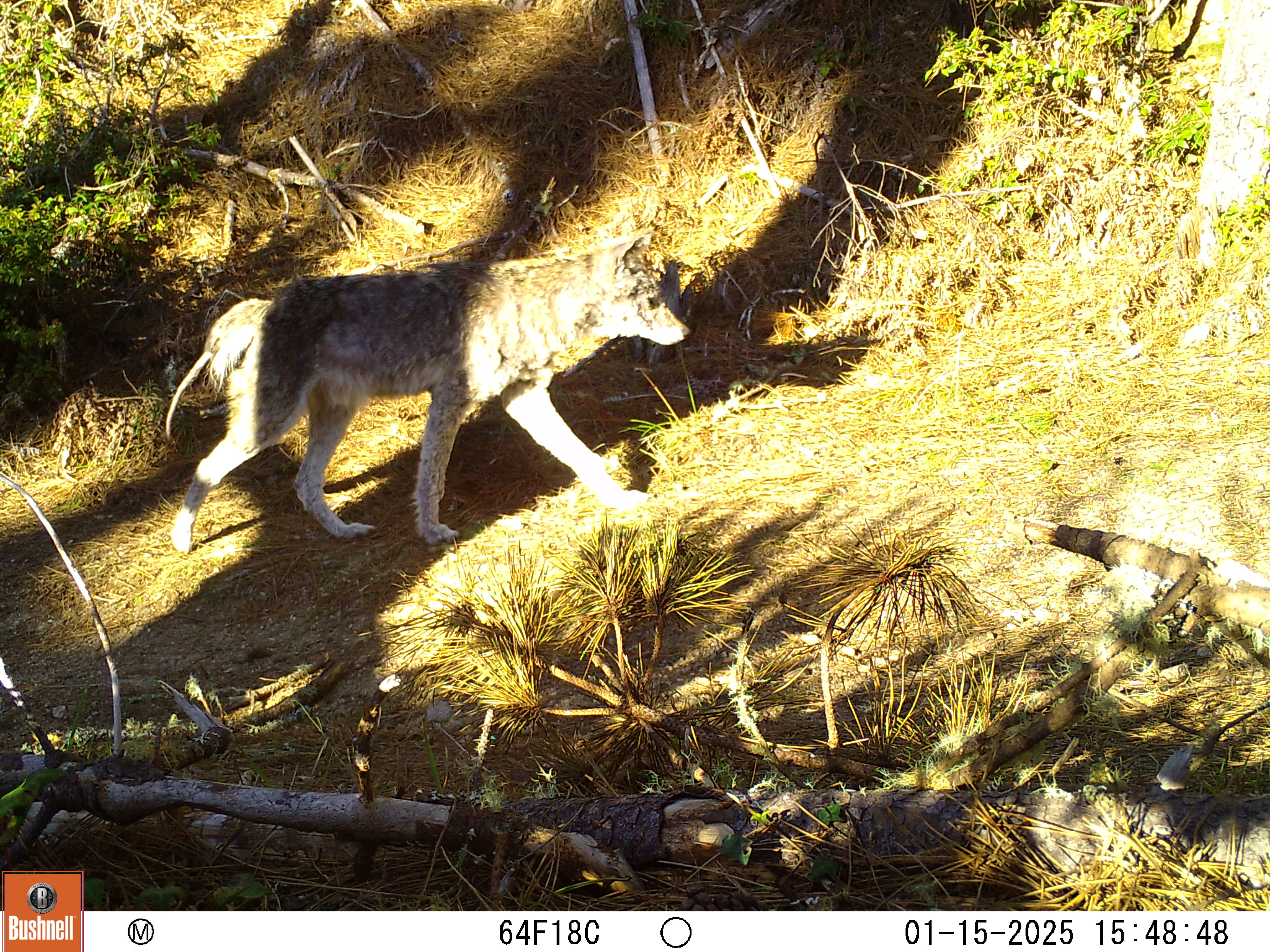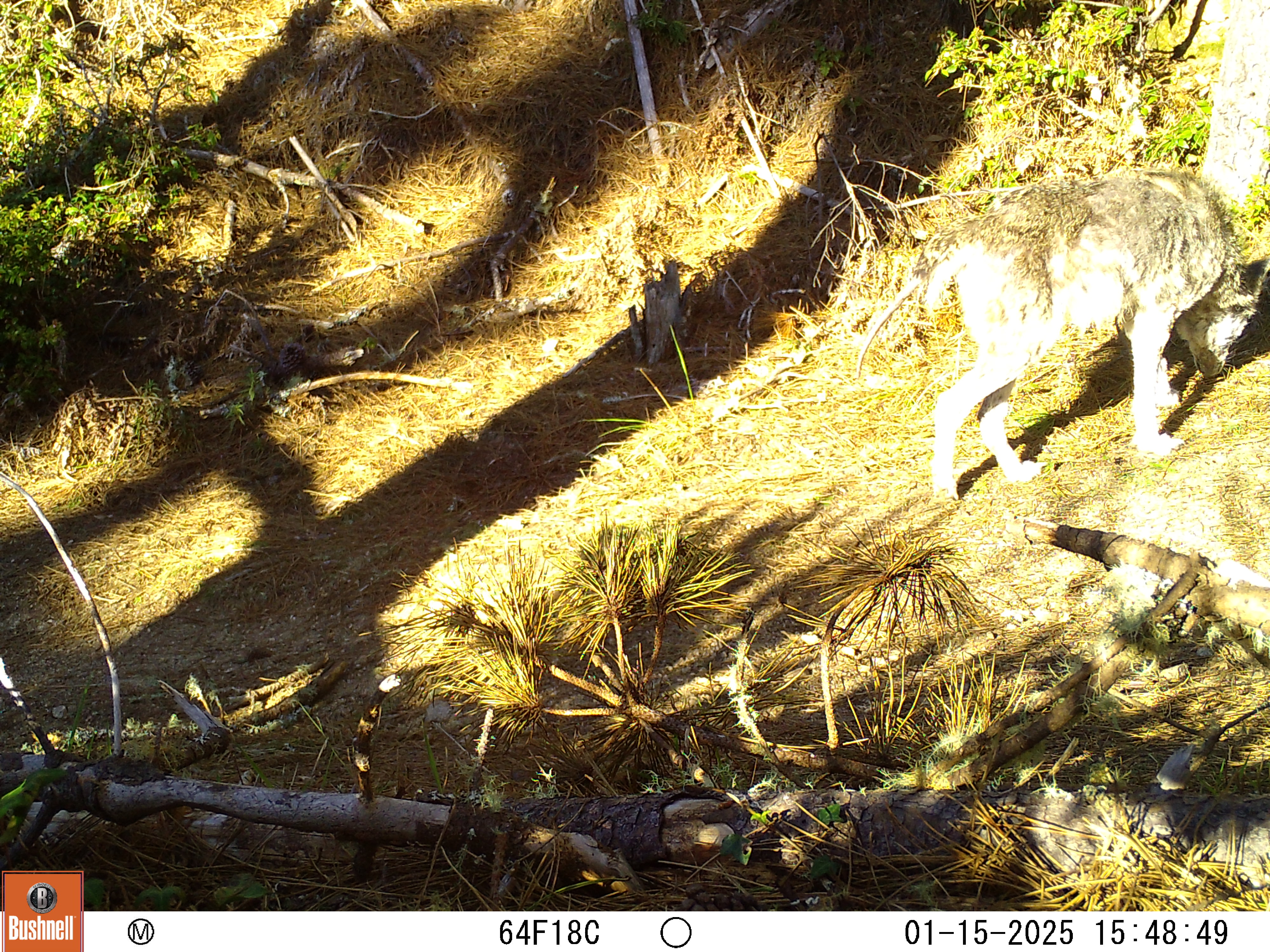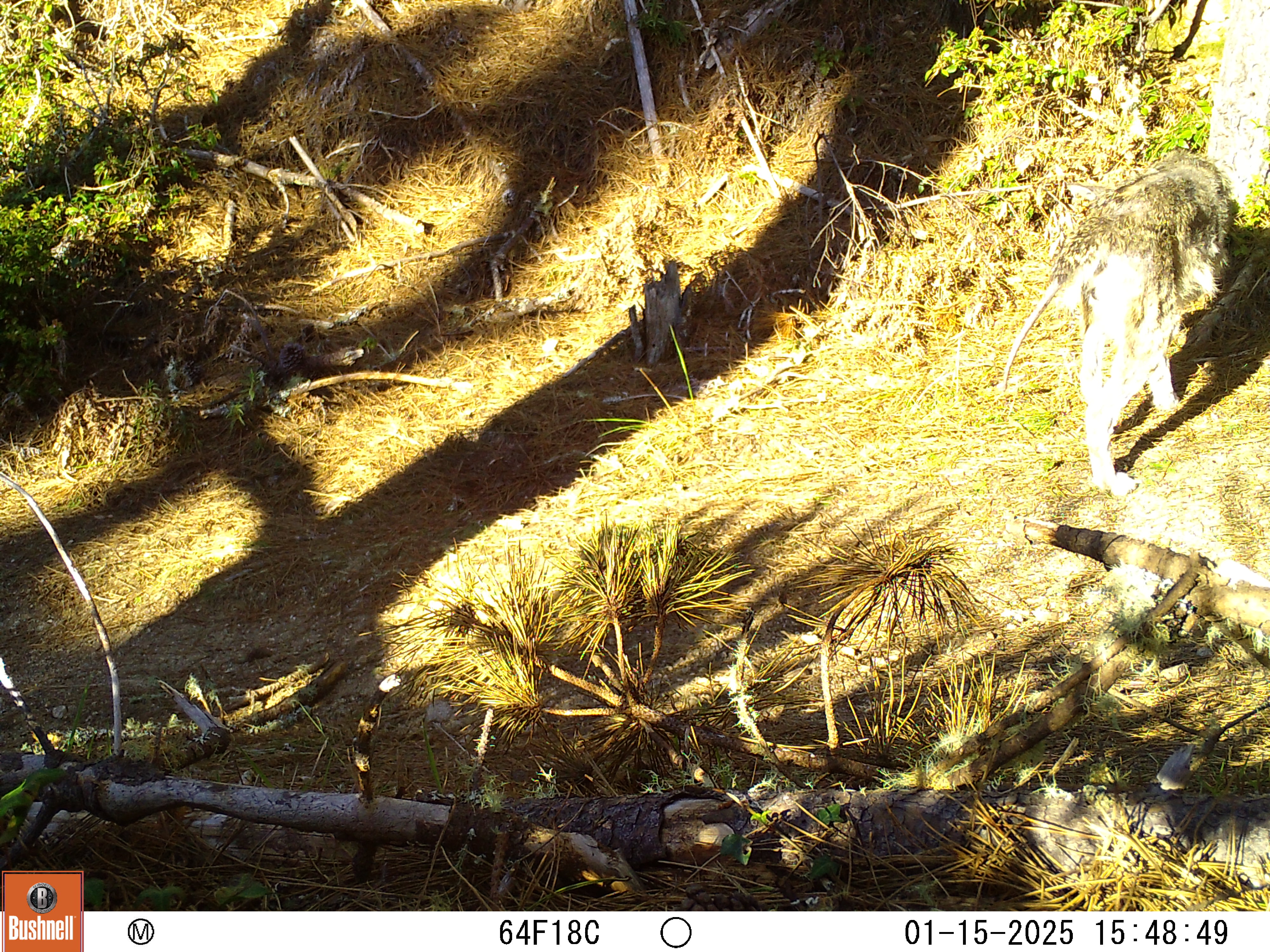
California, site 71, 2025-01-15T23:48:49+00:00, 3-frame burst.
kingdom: Animalia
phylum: Chordata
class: Mammalia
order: Carnivora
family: Canidae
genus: Canis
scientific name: Canis latrans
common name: coyote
Coyote (Canis latrans).